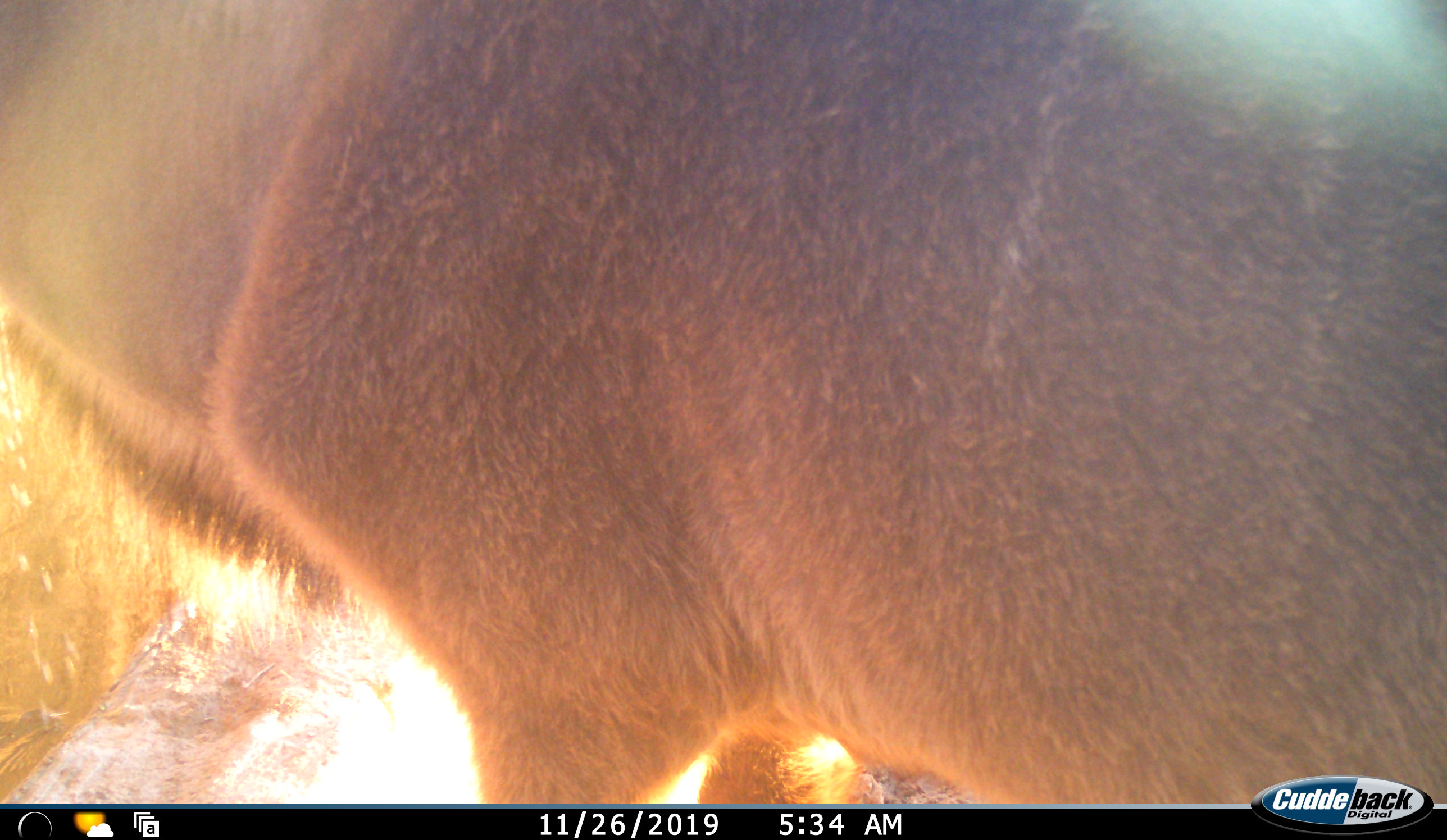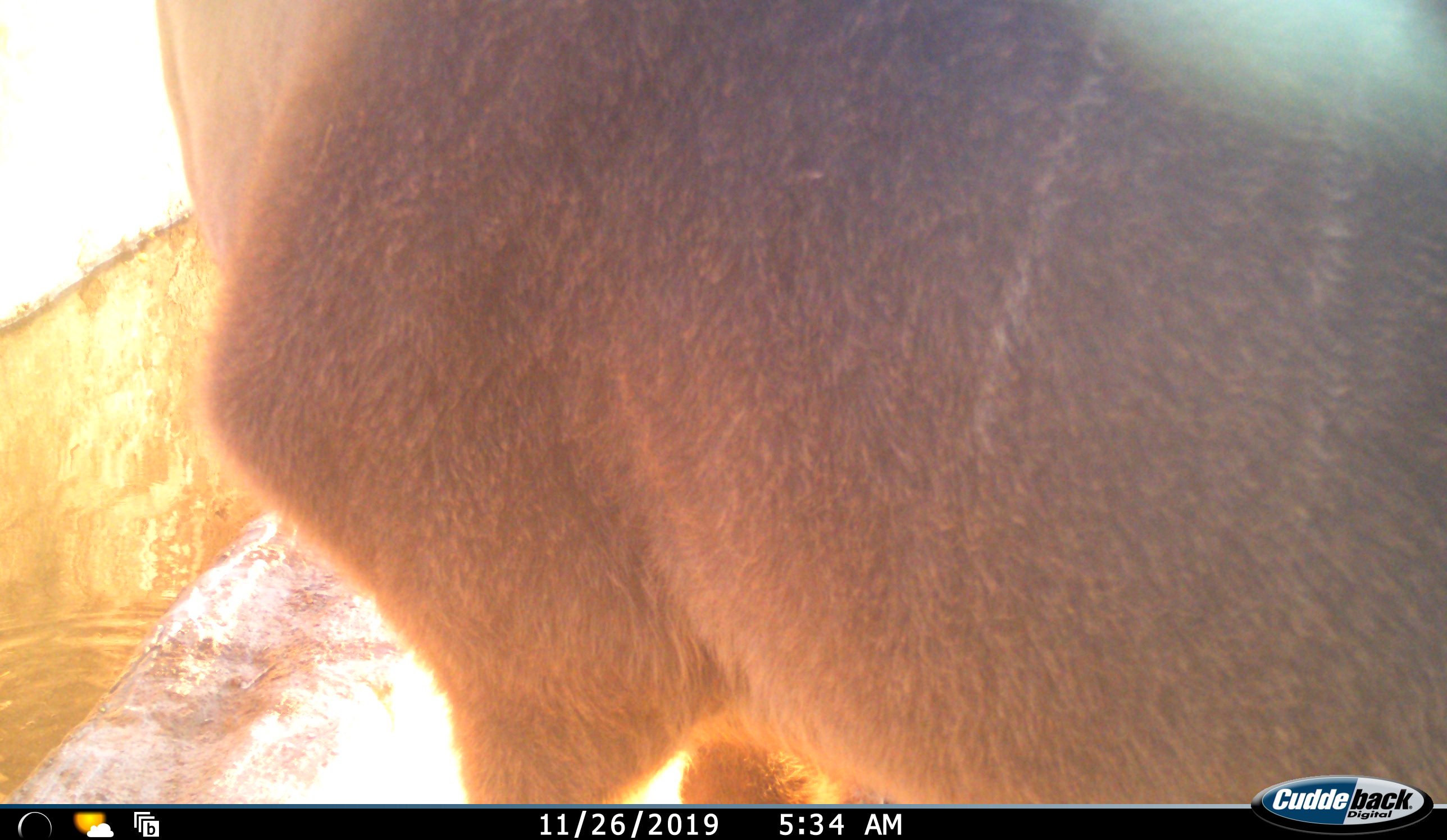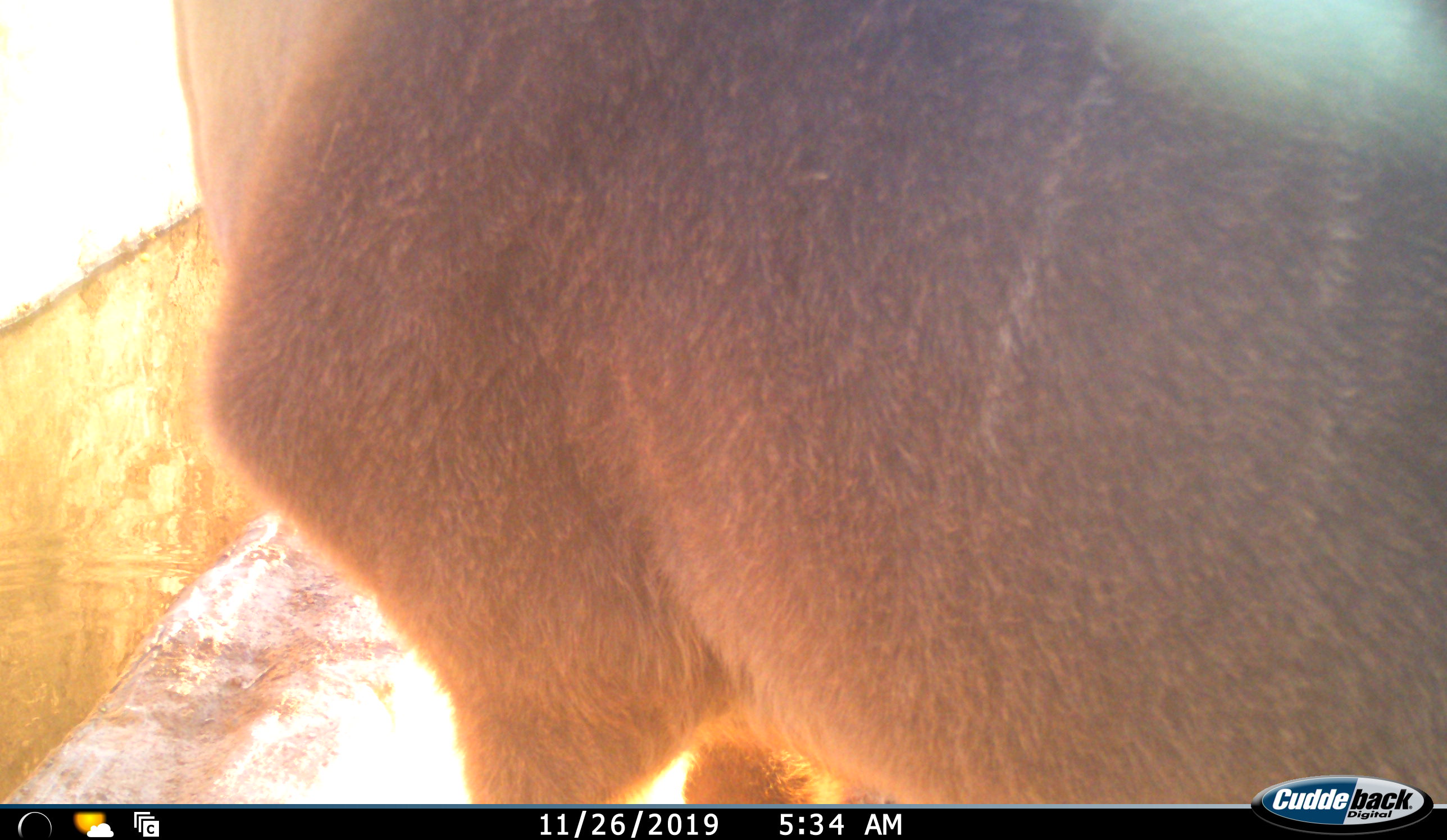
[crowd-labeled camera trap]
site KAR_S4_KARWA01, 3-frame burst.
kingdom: Animalia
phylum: Chordata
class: Mammalia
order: Artiodactyla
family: Bovidae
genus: Tragelaphus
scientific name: Tragelaphus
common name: kudu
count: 1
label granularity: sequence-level